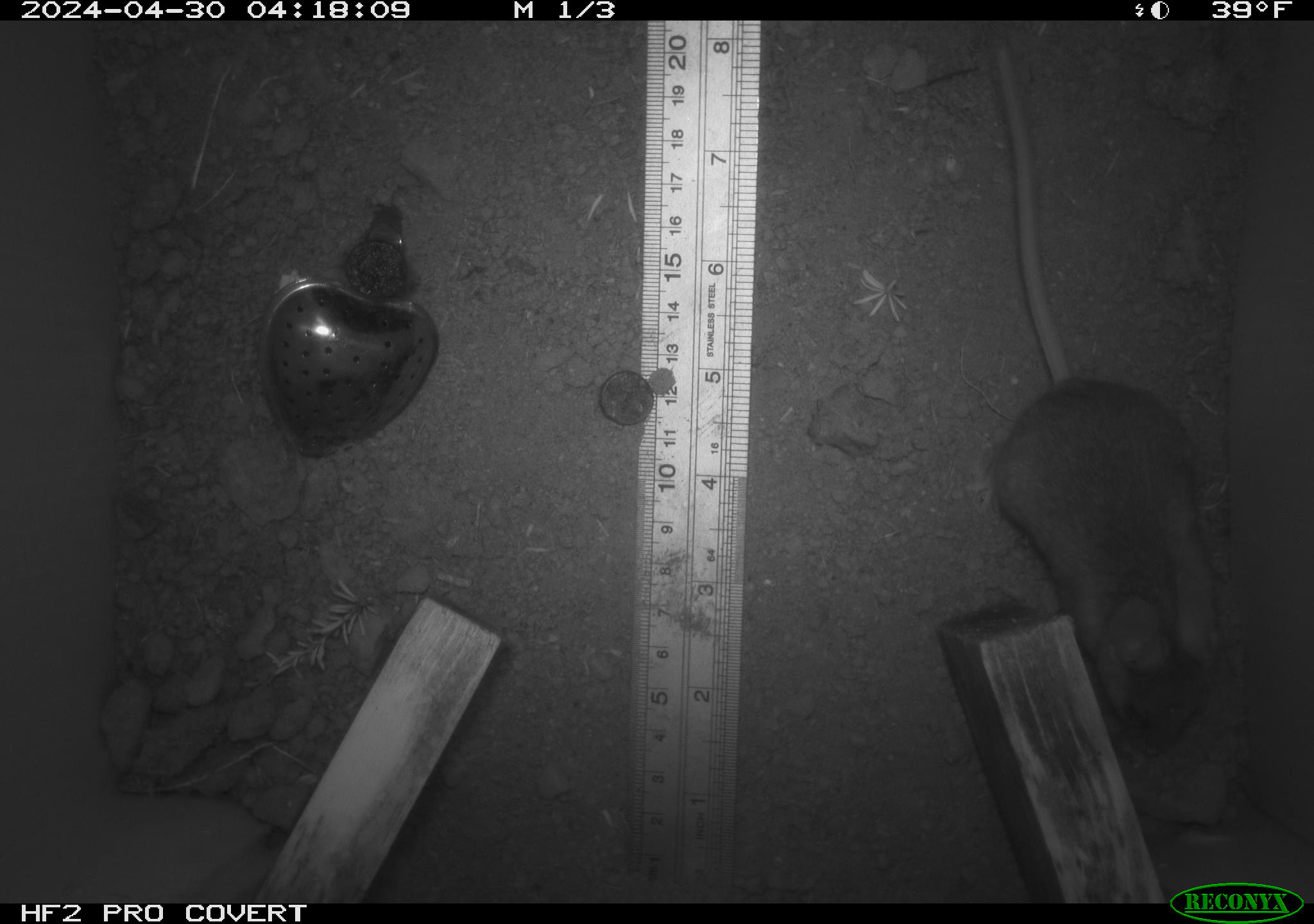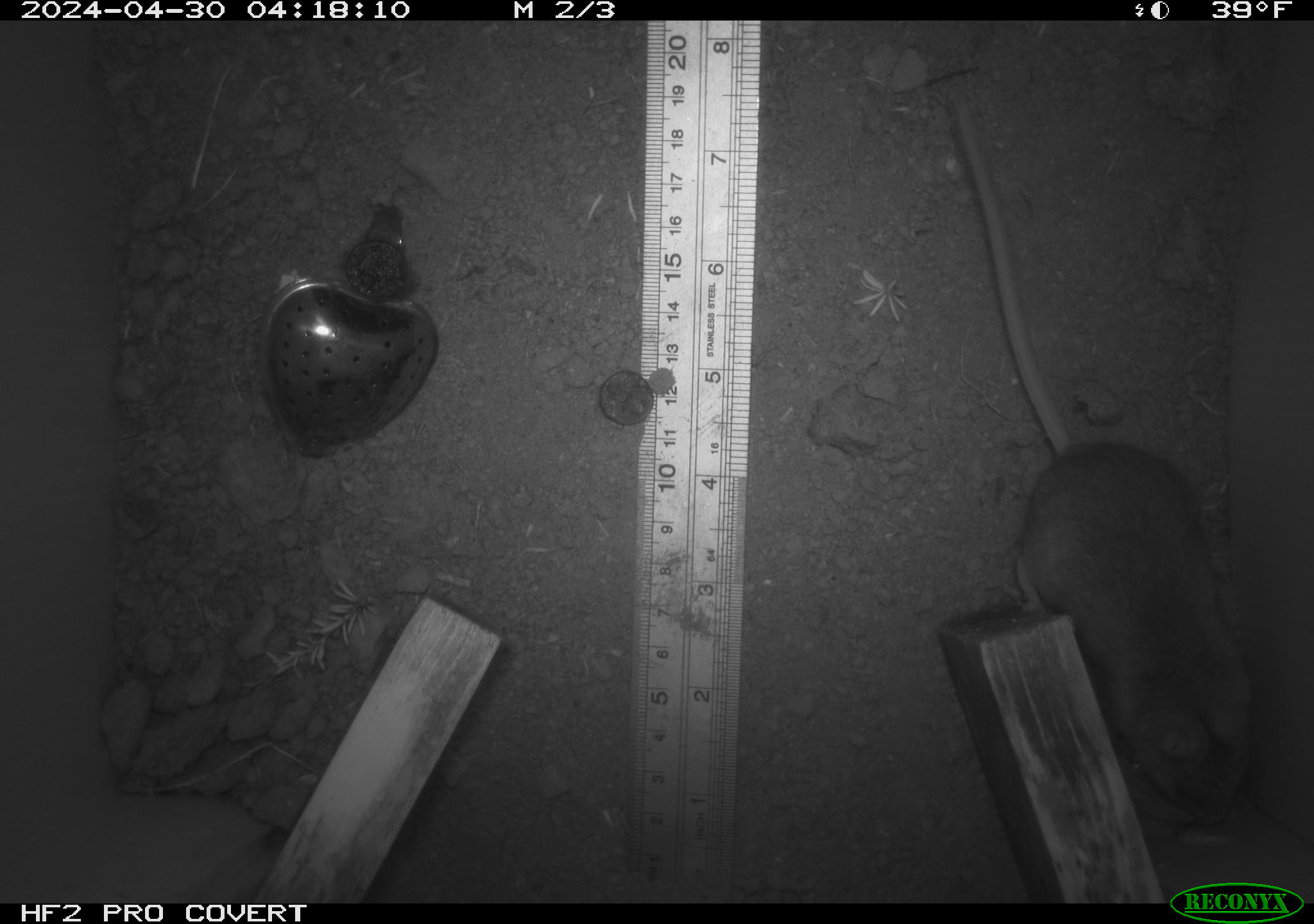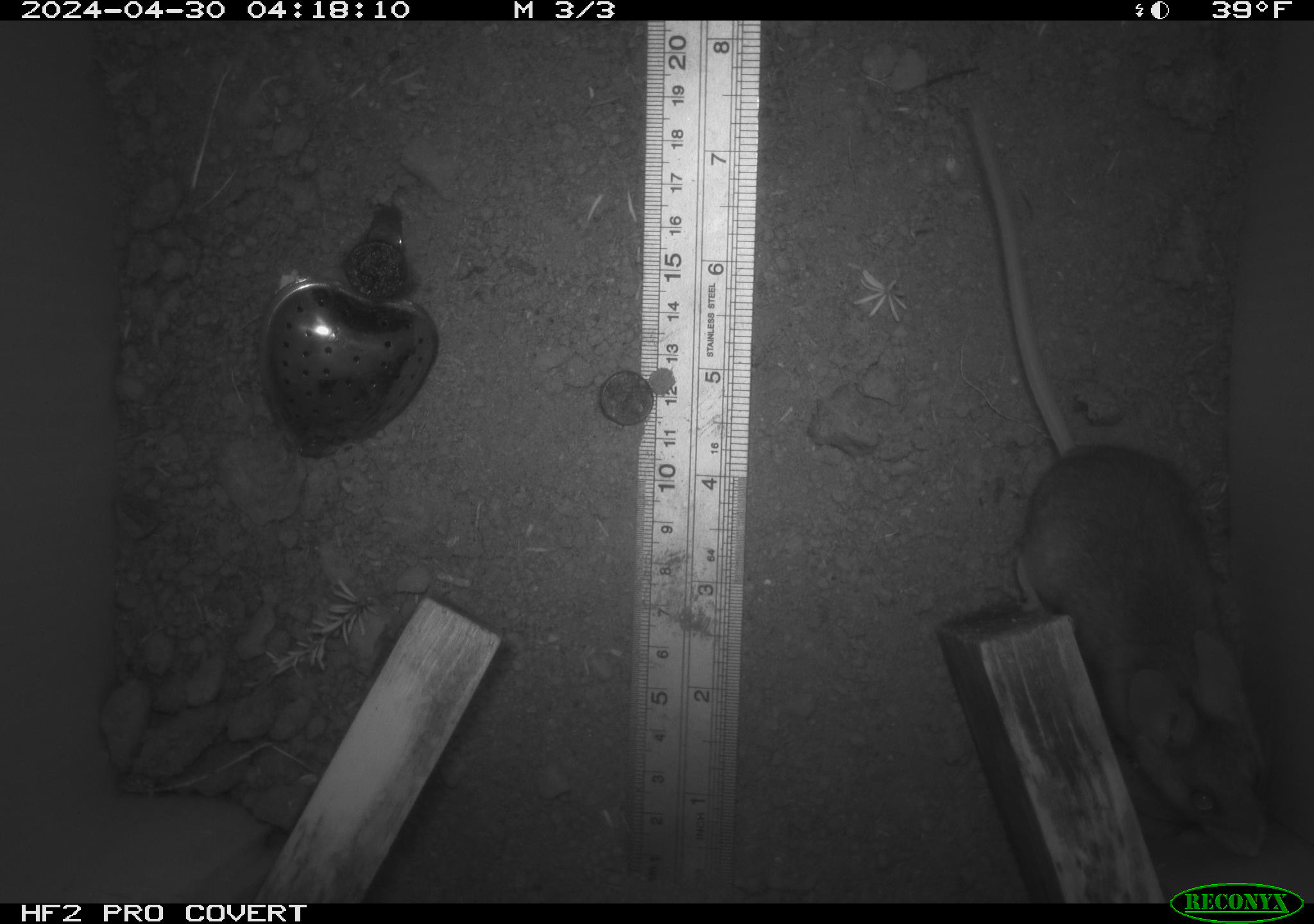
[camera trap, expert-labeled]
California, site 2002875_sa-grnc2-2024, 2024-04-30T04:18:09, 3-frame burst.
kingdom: Animalia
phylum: Chordata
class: Mammalia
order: Rodentia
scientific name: Rodentia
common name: rodent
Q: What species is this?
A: Rodent (Rodentia).